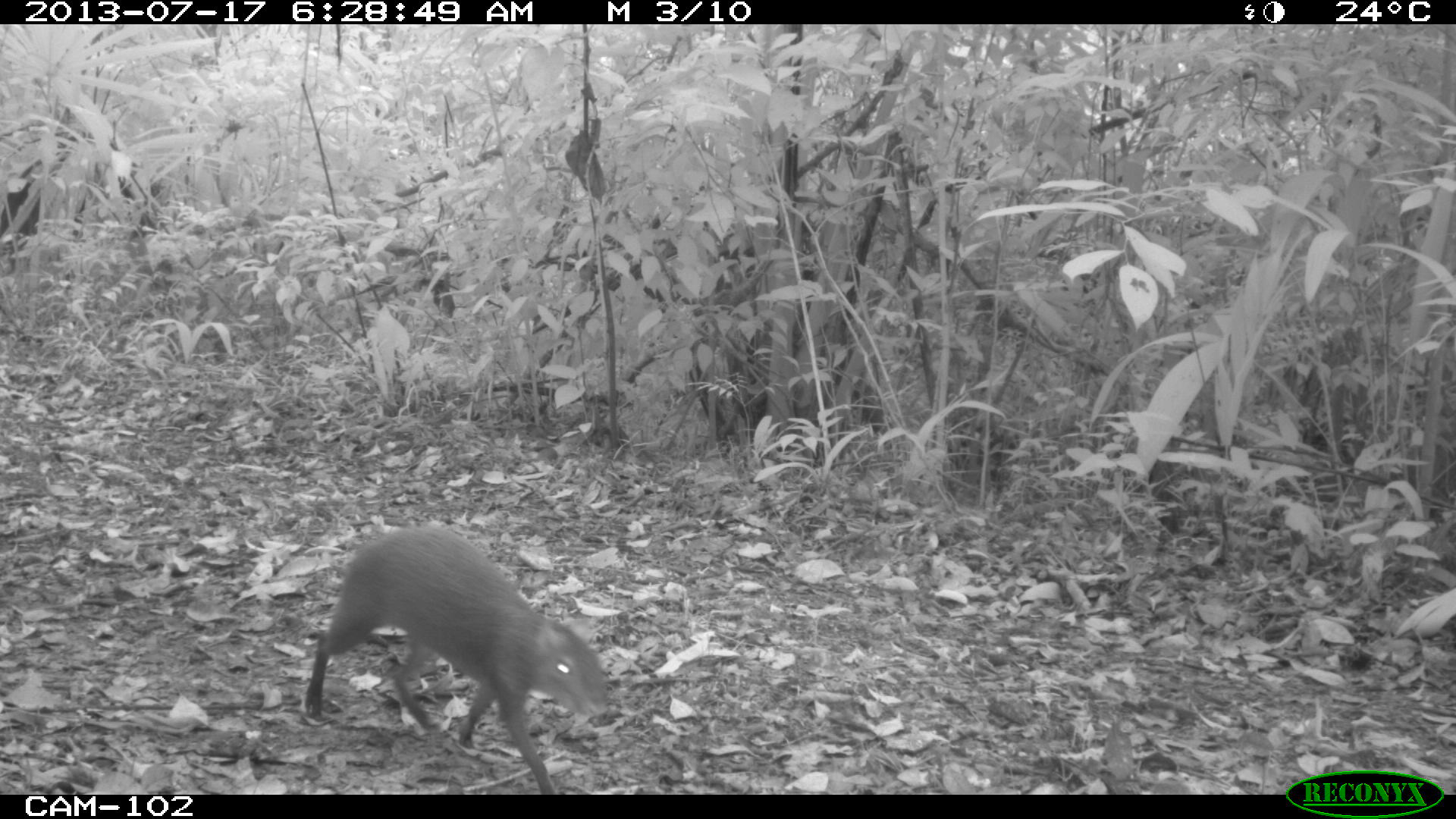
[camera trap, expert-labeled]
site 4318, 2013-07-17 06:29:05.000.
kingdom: Animalia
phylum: Chordata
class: Mammalia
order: Rodentia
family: Dasyproctidae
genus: Dasyprocta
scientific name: Dasyprocta punctata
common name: central american agouti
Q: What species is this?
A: Dasyprocta punctata (central american agouti).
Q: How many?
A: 1.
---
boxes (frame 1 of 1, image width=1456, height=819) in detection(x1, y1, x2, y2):
dasyprocta punctata: detection(304, 528, 608, 794)